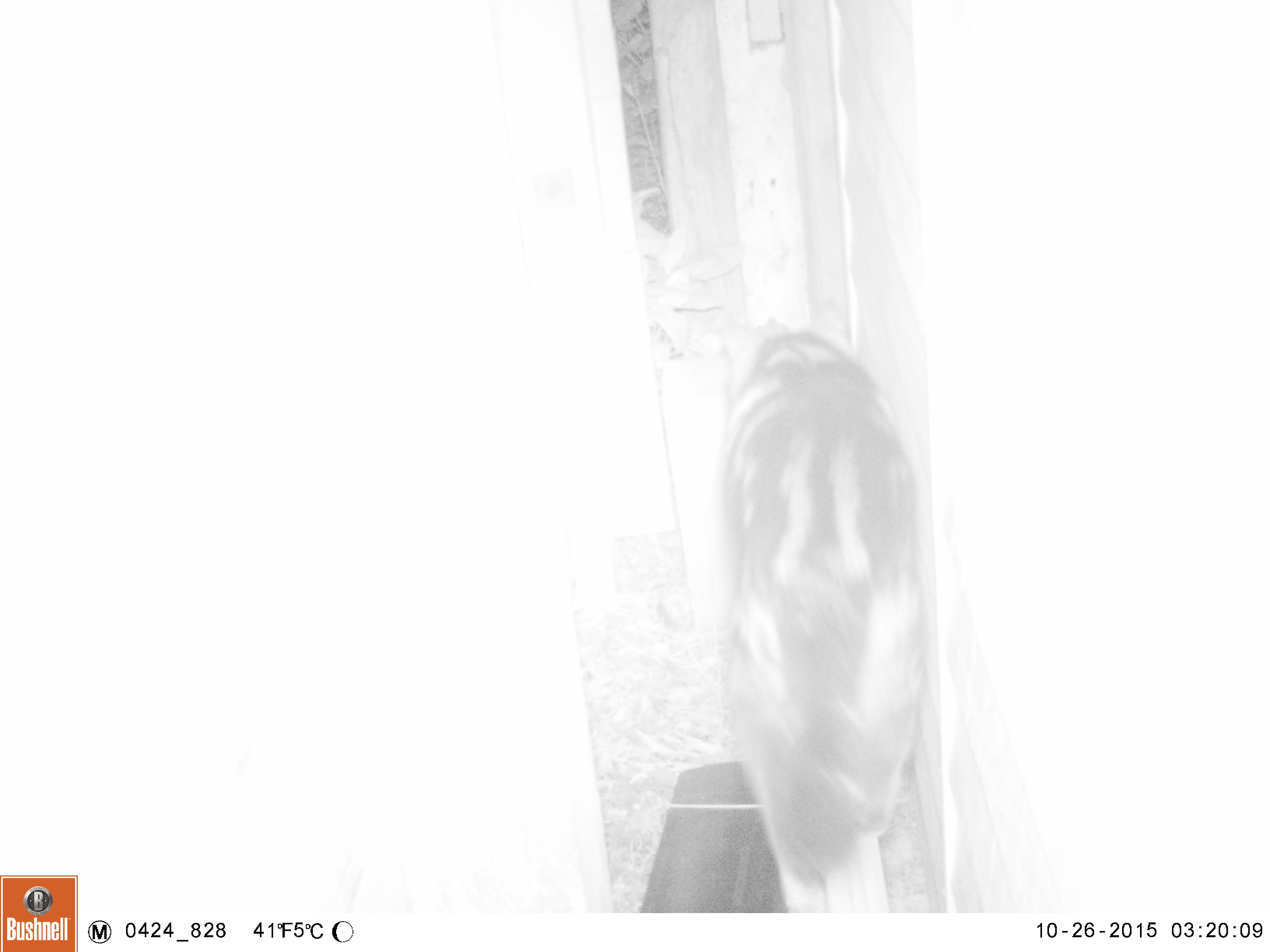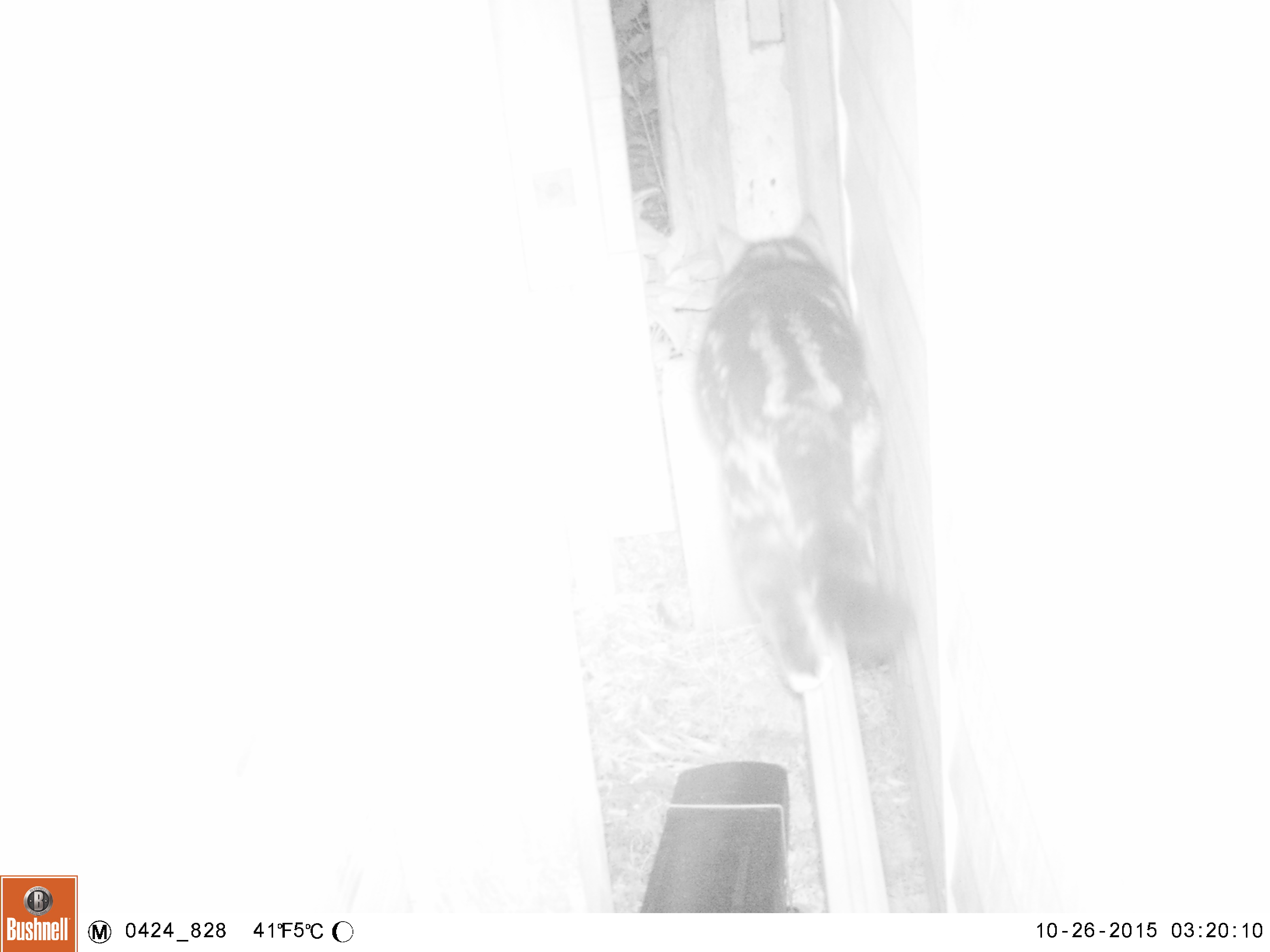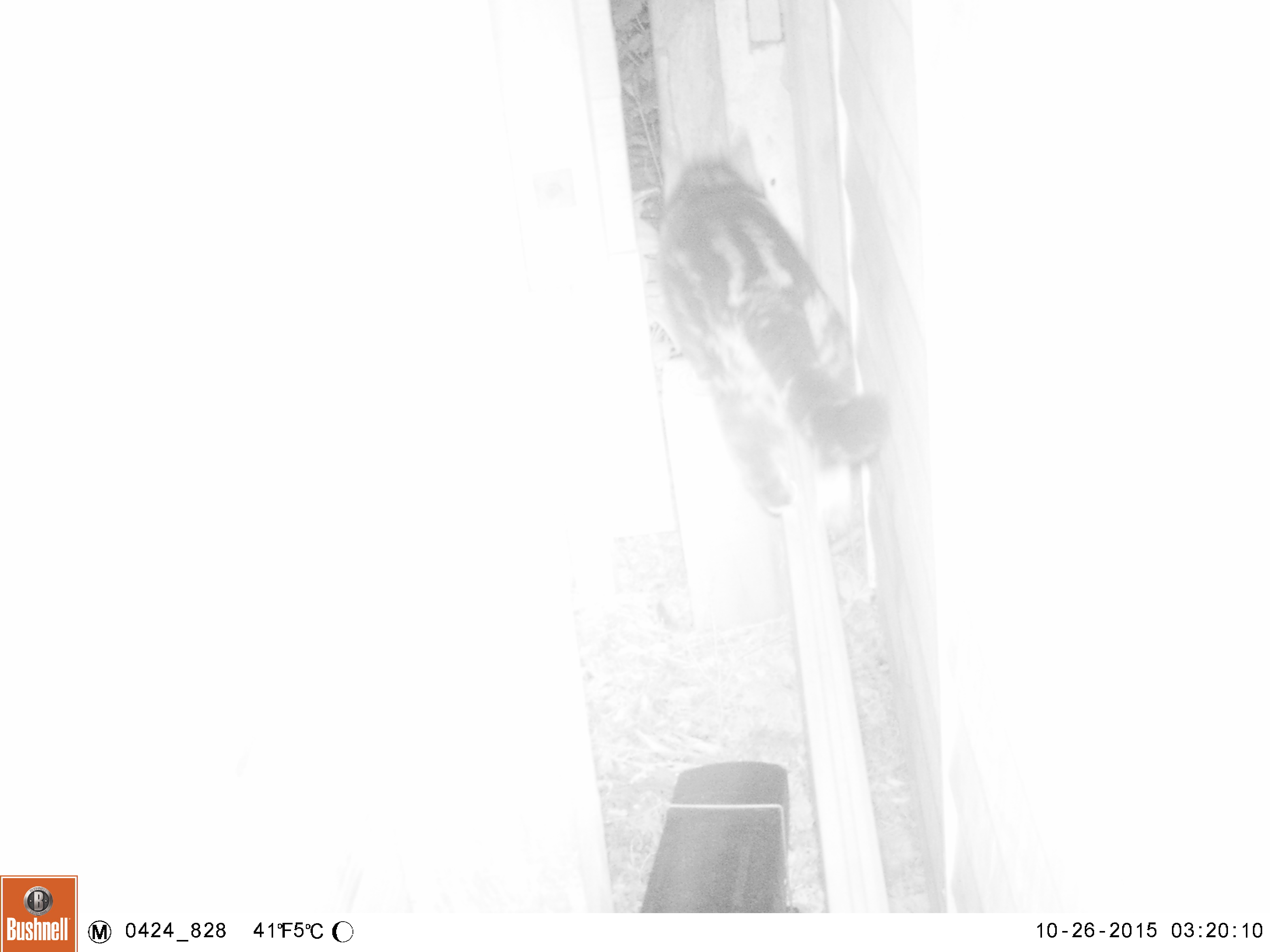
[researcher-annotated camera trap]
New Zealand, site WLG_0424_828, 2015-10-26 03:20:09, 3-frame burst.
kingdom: Animalia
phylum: Chordata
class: Mammalia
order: Carnivora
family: Felidae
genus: Felis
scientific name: Felis catus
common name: domestic cat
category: cat